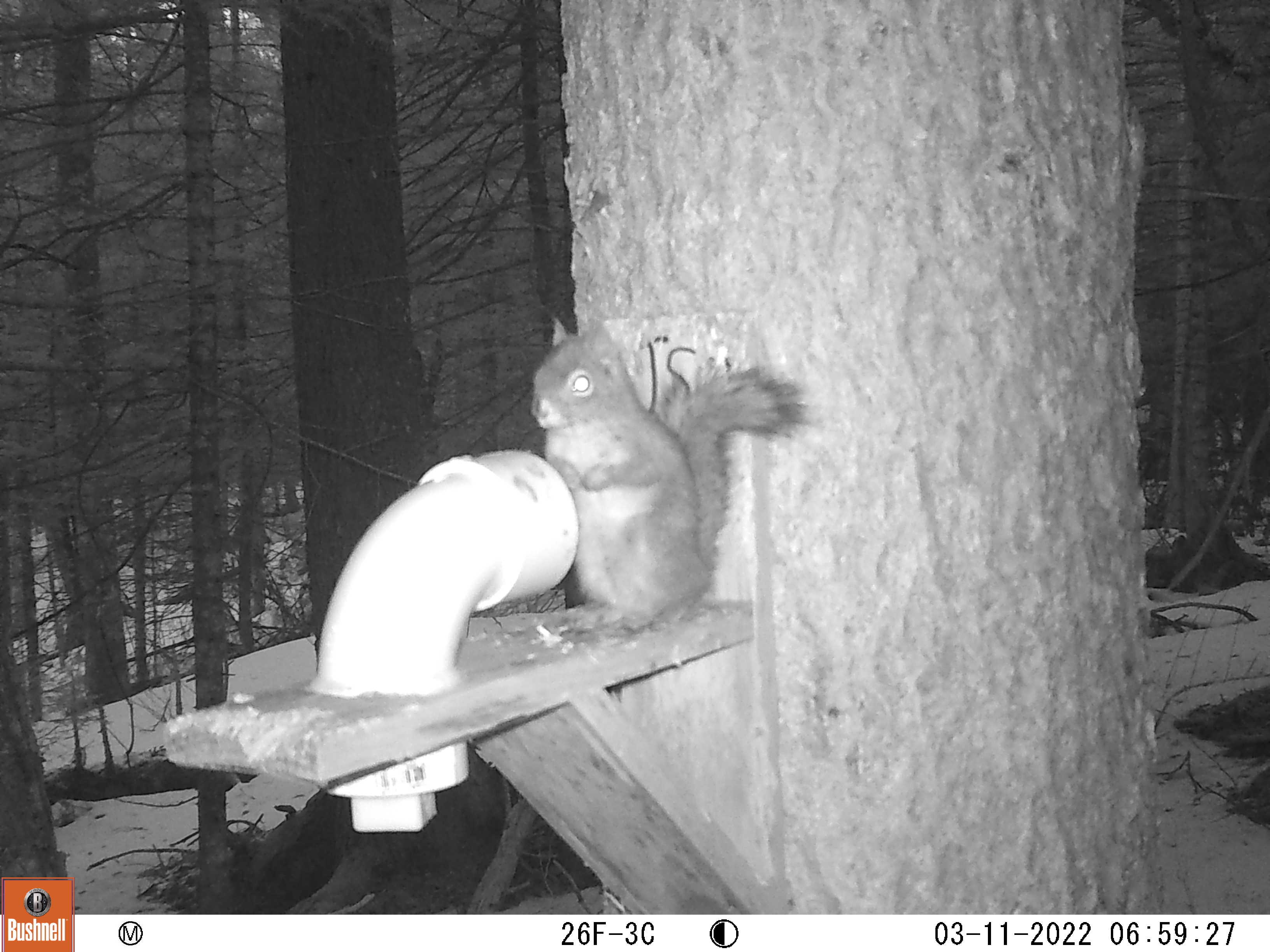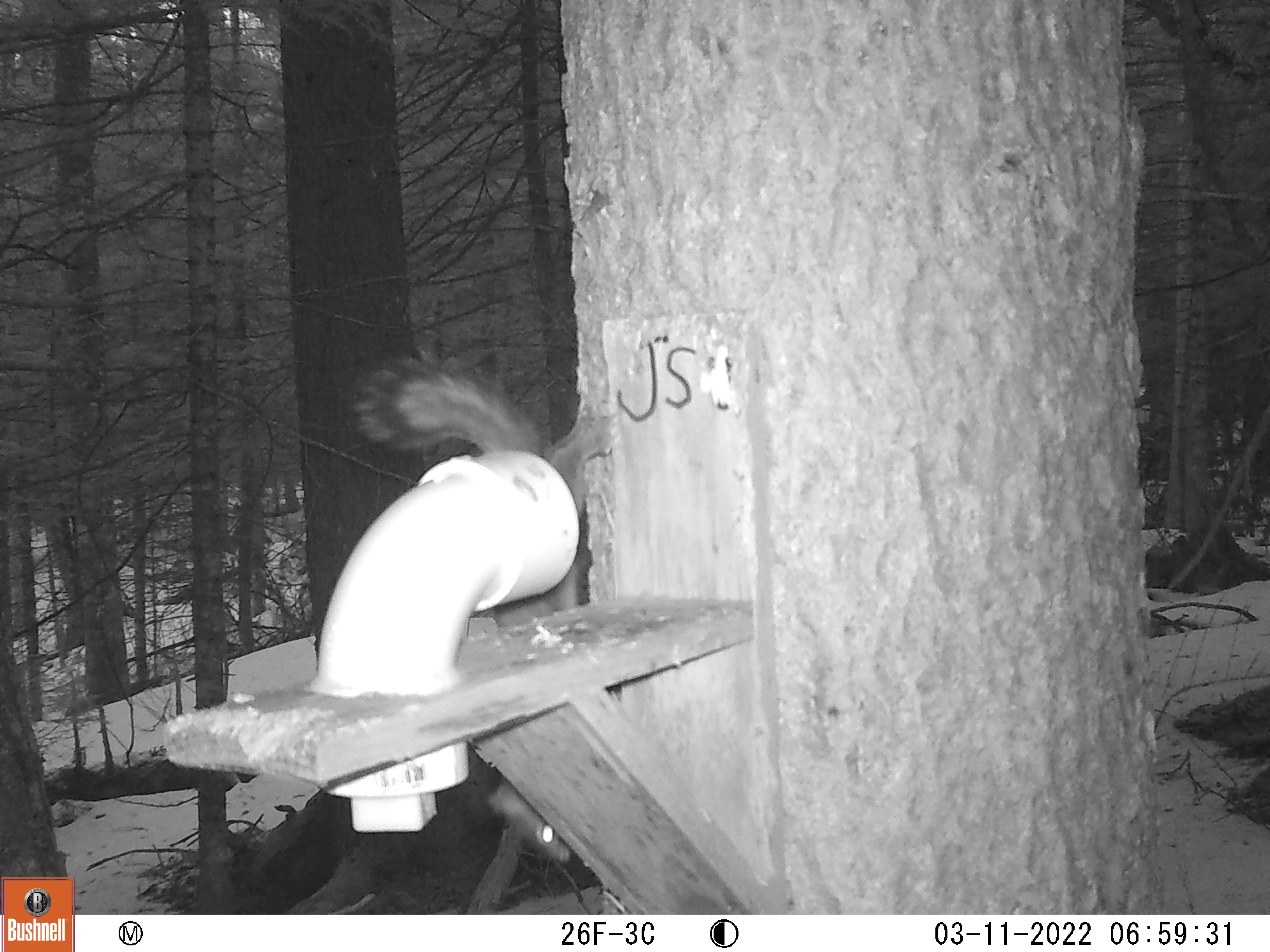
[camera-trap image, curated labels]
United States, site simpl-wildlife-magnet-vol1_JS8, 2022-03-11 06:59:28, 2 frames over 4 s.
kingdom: Animalia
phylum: Chordata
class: Mammalia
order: Rodentia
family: Sciuridae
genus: Tamiasciurus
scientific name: Tamiasciurus hudsonicus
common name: red squirrel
Red squirrel (Tamiasciurus hudsonicus).